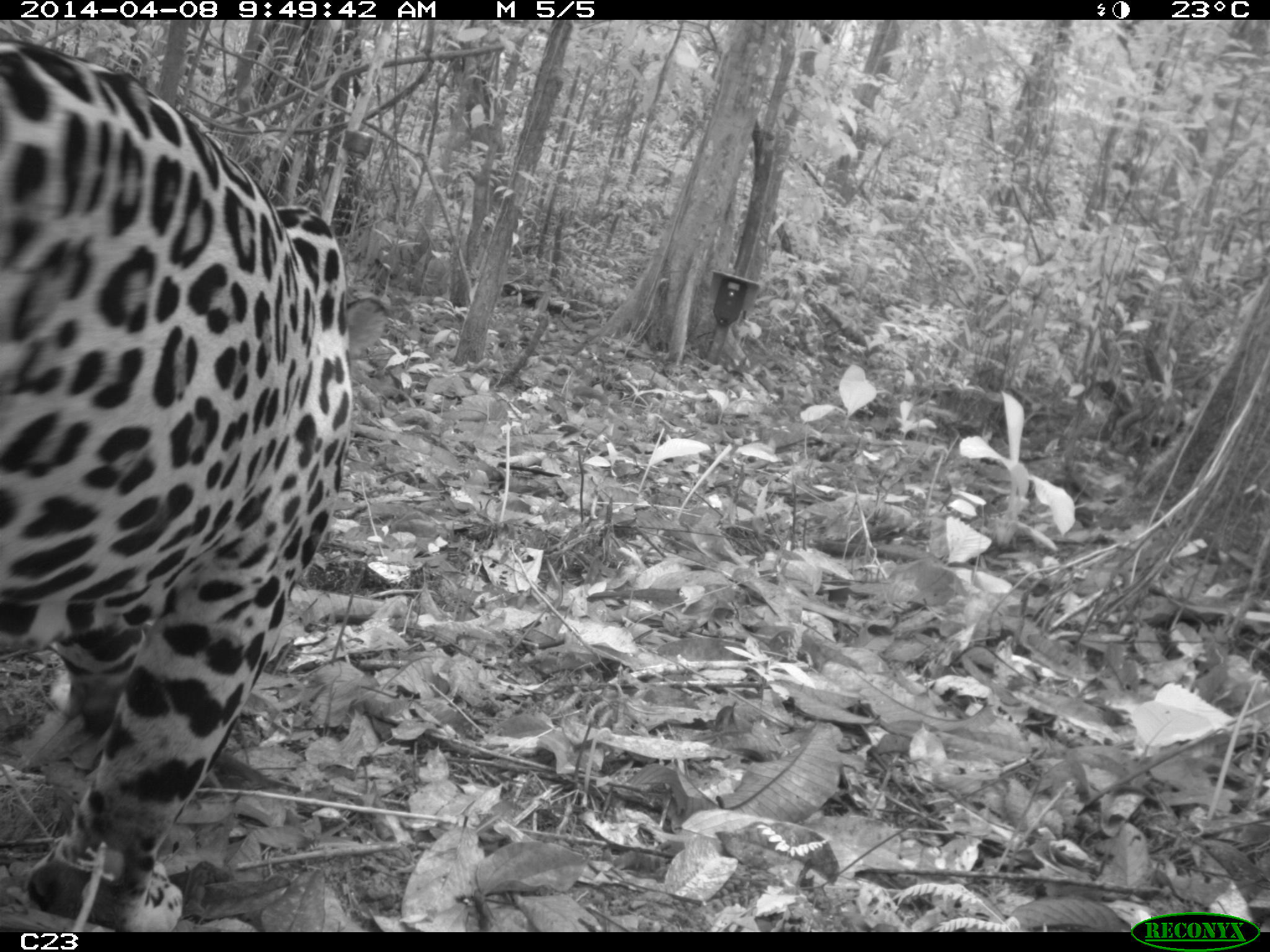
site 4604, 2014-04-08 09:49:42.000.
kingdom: Animalia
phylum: Chordata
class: Mammalia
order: Carnivora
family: Felidae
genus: Panthera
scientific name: Panthera onca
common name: jaguar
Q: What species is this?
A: Panthera onca (jaguar).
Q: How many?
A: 1.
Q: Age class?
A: Adult.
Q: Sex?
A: Male.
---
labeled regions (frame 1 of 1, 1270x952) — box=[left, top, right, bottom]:
panthera onca: box=[0, 37, 352, 931]